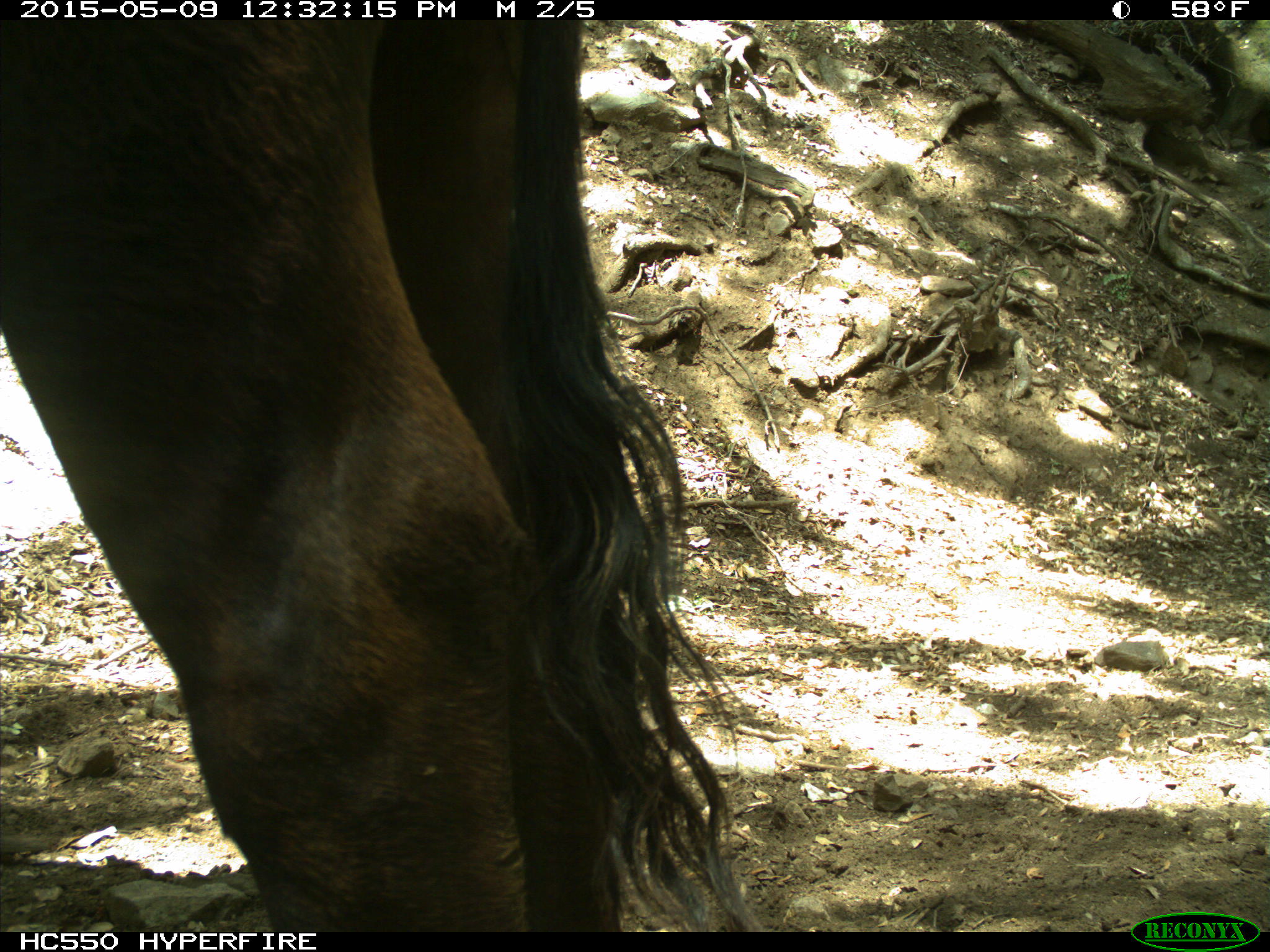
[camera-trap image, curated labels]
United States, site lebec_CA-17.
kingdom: Animalia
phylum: Chordata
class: Mammalia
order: Artiodactyla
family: Bovidae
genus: Bos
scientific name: Bos taurus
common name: domestic cow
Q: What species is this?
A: Bos taurus (domestic cow).